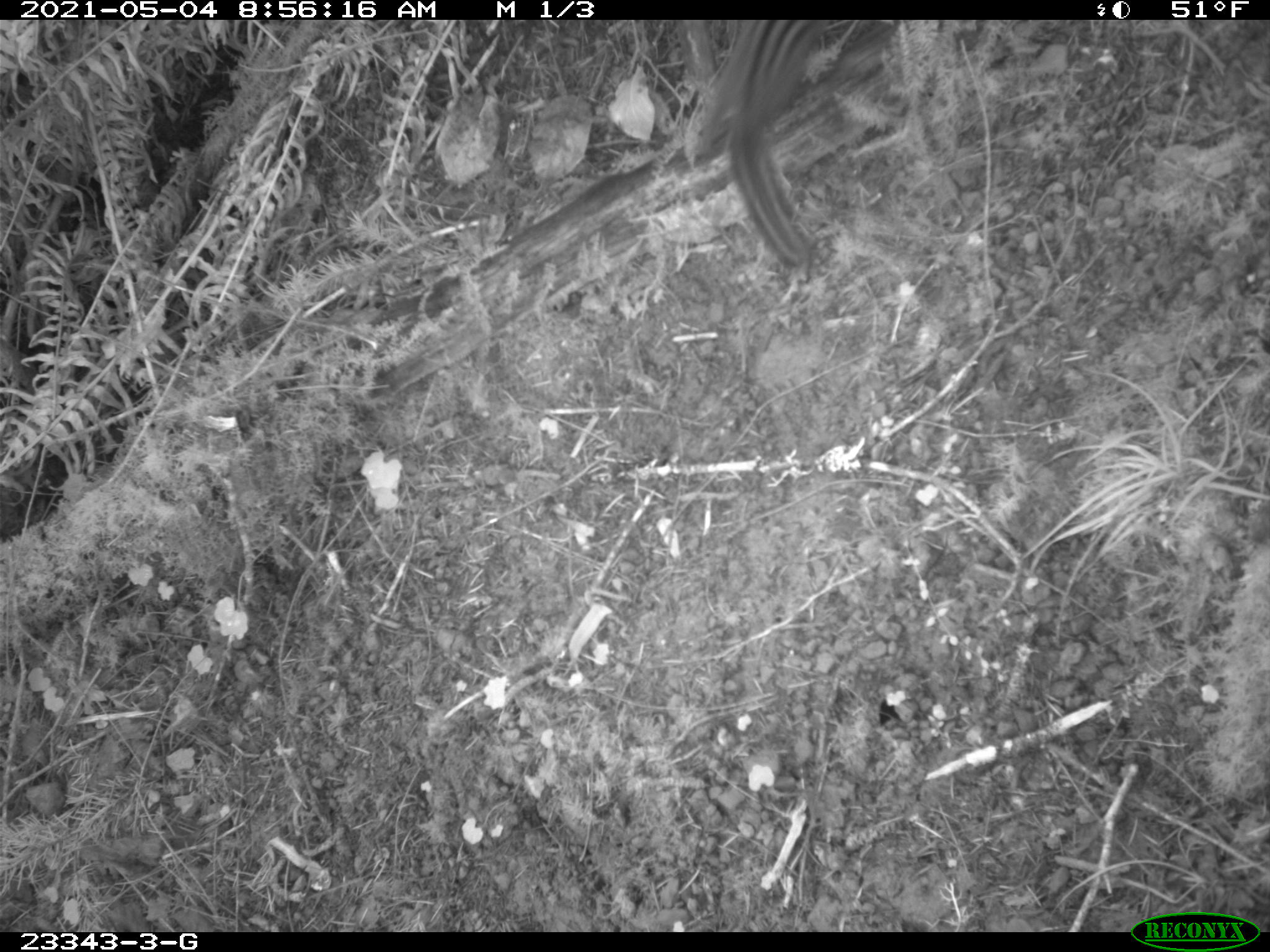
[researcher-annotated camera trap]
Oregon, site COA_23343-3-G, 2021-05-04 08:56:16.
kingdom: Animalia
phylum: Chordata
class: Mammalia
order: Rodentia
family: Sciuridae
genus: Neotamias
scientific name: Neotamias townsendii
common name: townsend's chipmunk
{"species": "townsend's chipmunk (Neotamias townsendii)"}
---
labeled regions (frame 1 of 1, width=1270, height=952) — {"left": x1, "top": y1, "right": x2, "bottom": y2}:
townsend's chipmunk: {"left": 680, "top": 22, "right": 844, "bottom": 280}